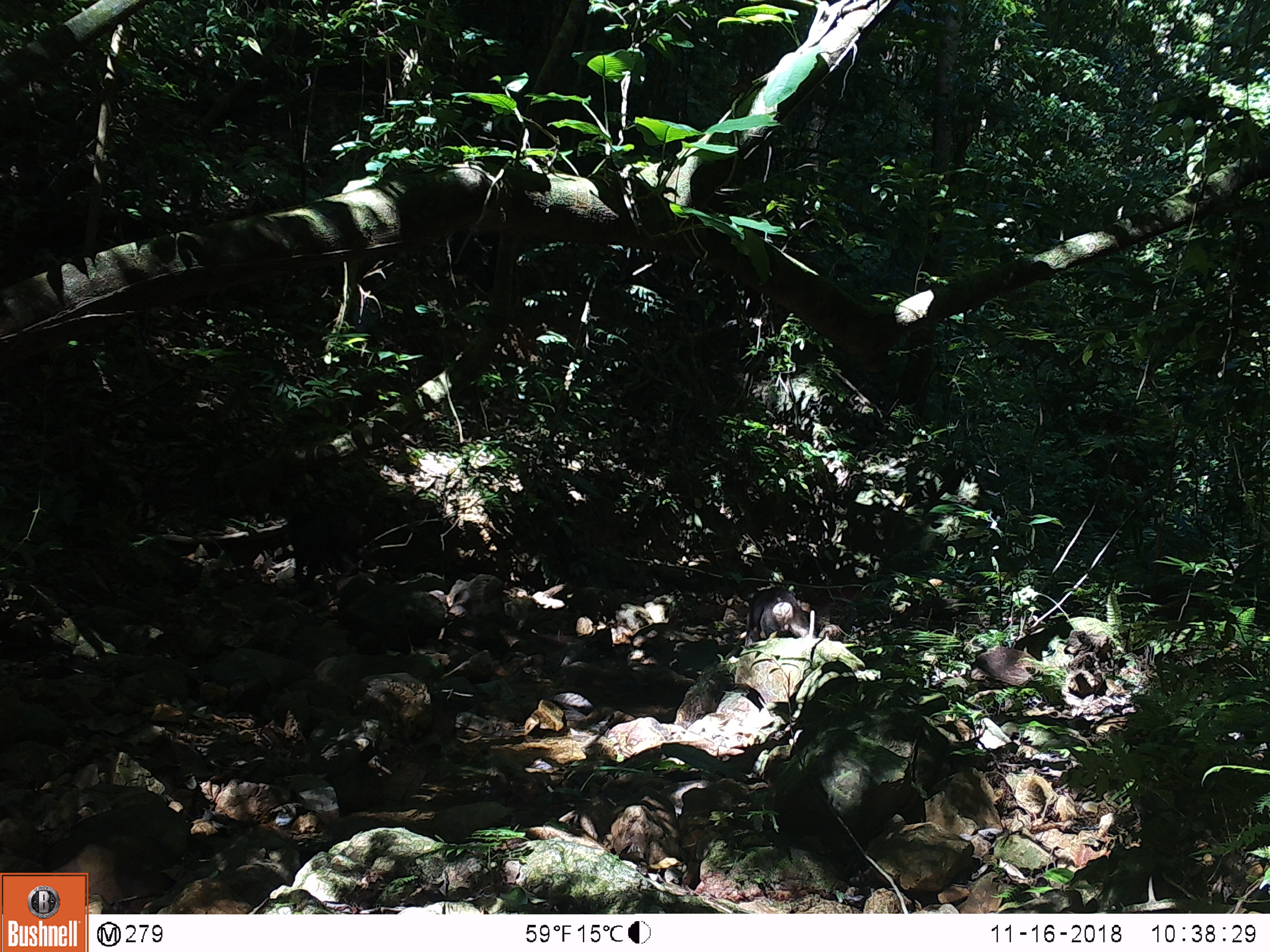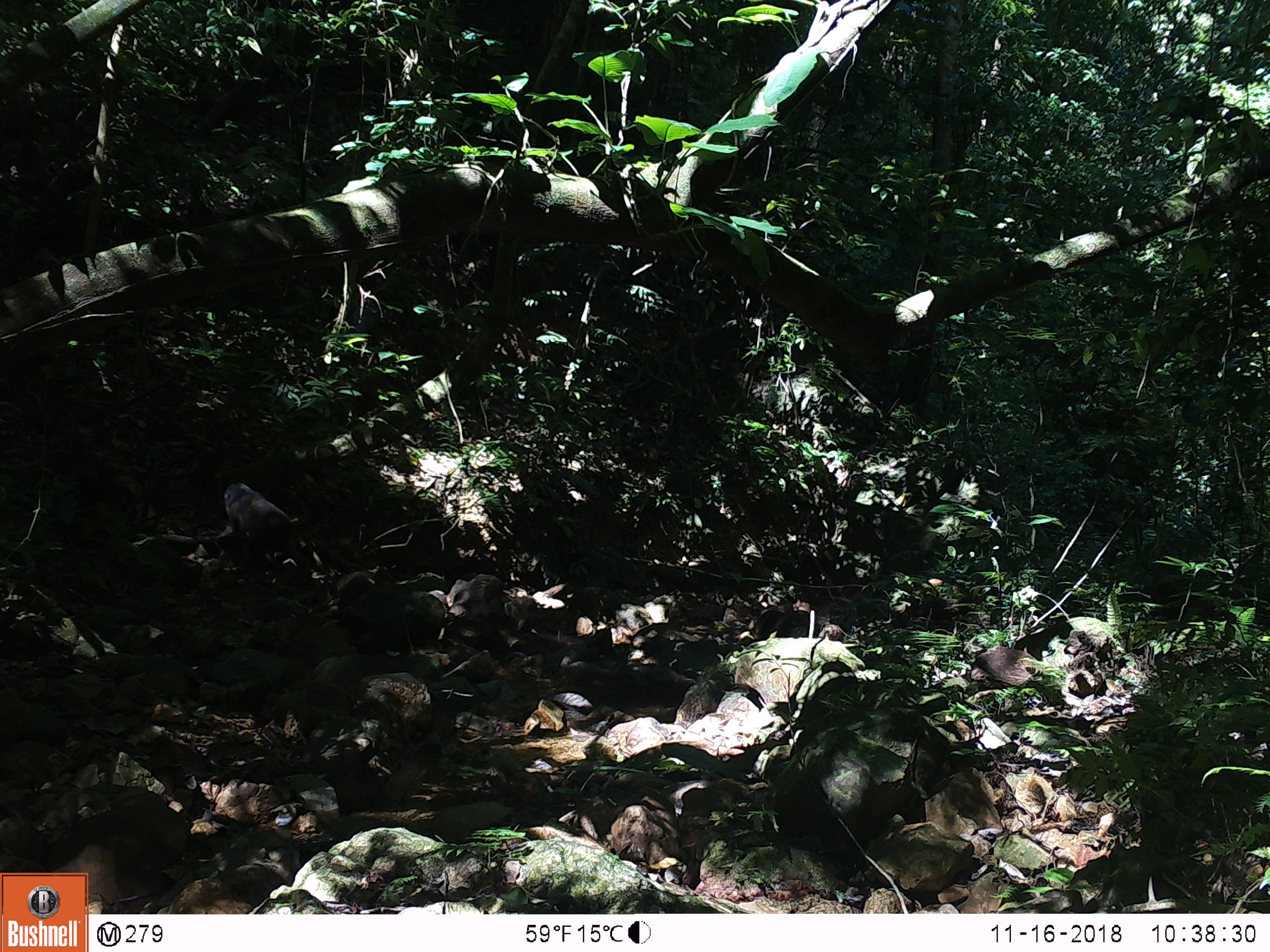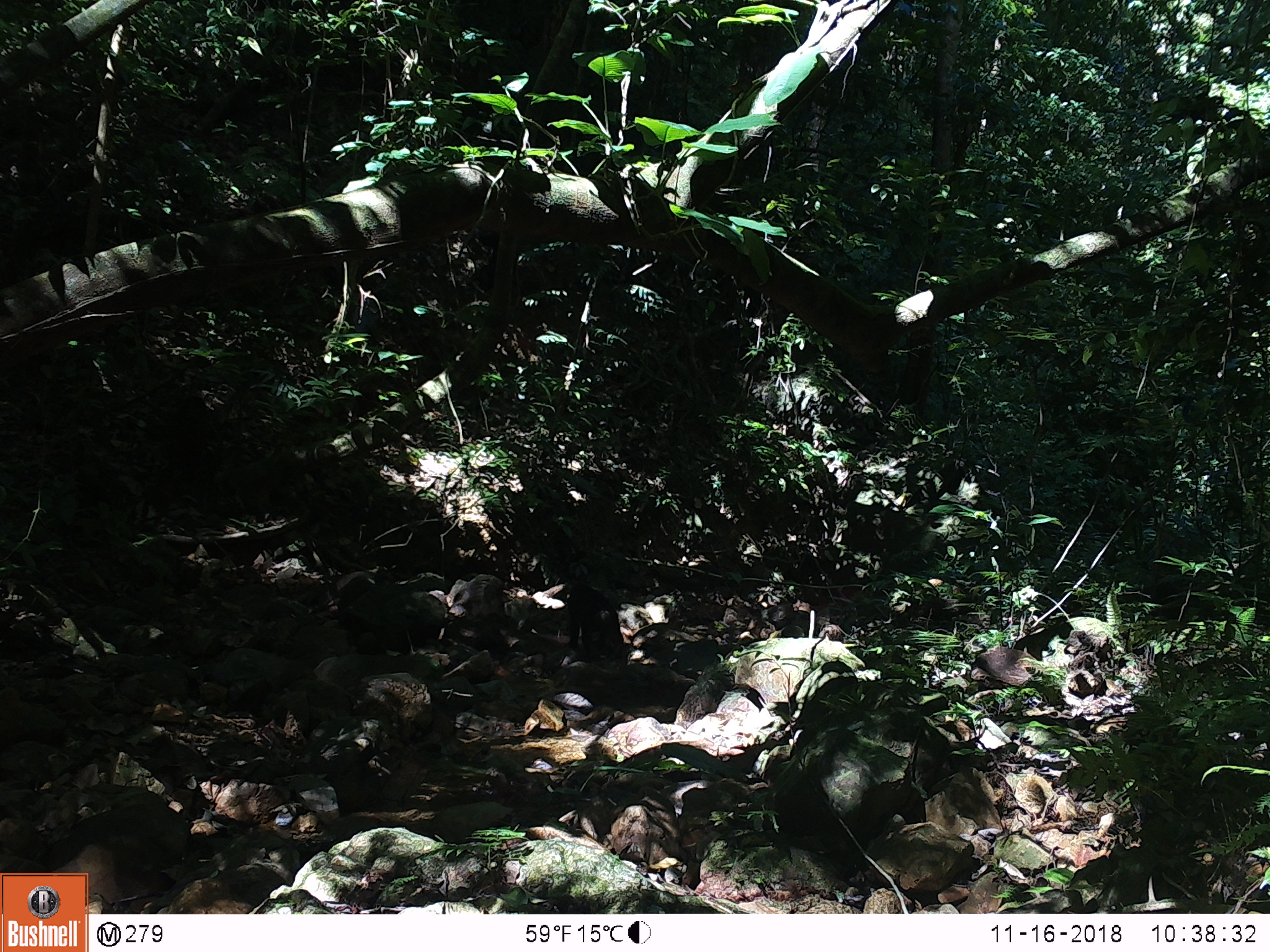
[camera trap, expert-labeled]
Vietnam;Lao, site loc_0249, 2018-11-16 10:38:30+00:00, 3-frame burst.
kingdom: Animalia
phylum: Chordata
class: Mammalia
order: Primates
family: Cercopithecidae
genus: Macaca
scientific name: Macaca arctoides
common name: stump-tailed macaque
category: stump tailed macaque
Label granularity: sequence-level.